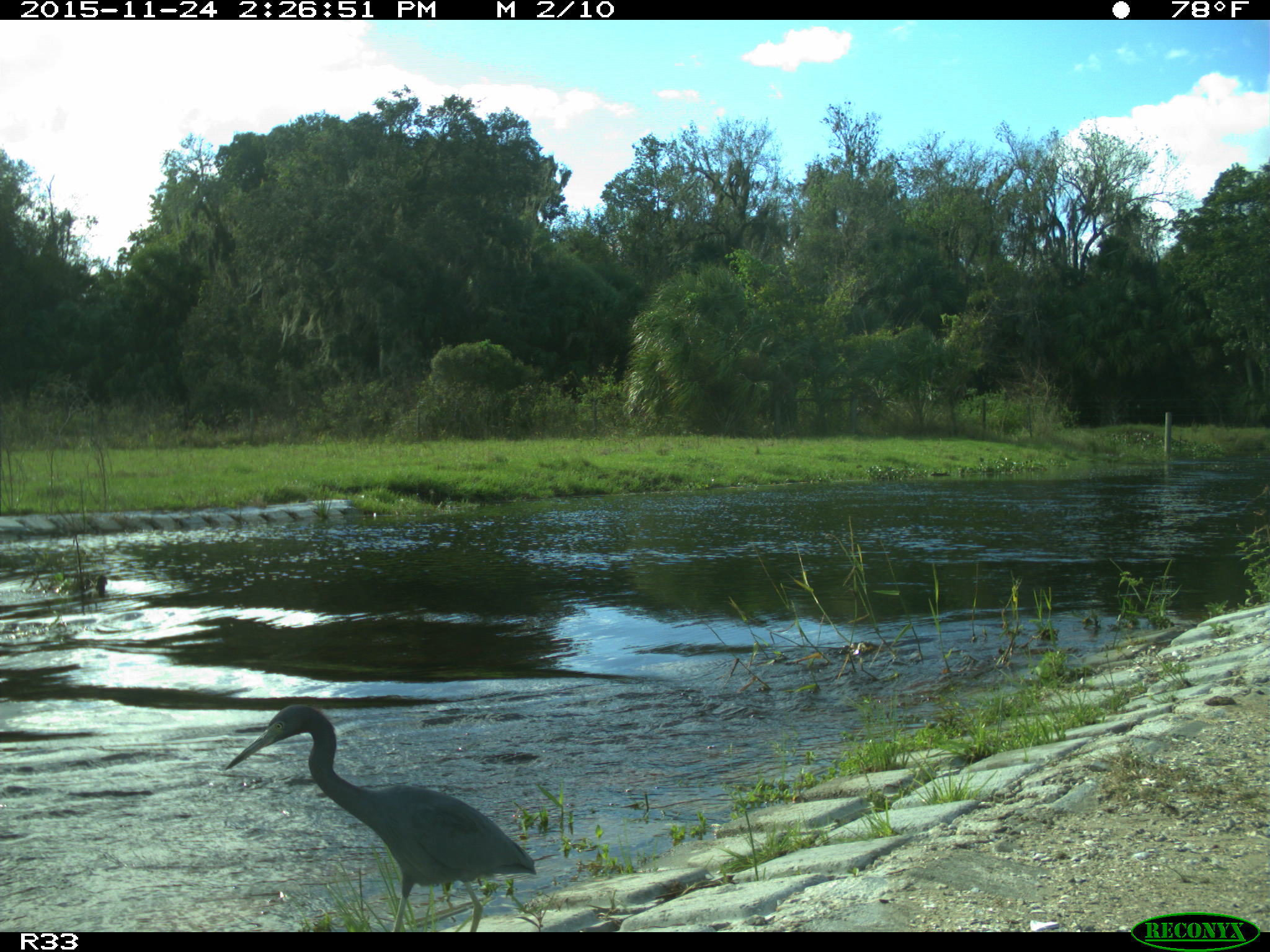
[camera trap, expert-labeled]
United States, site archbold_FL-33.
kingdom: Animalia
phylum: Chordata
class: Aves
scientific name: Aves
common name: birds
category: unidentified bird